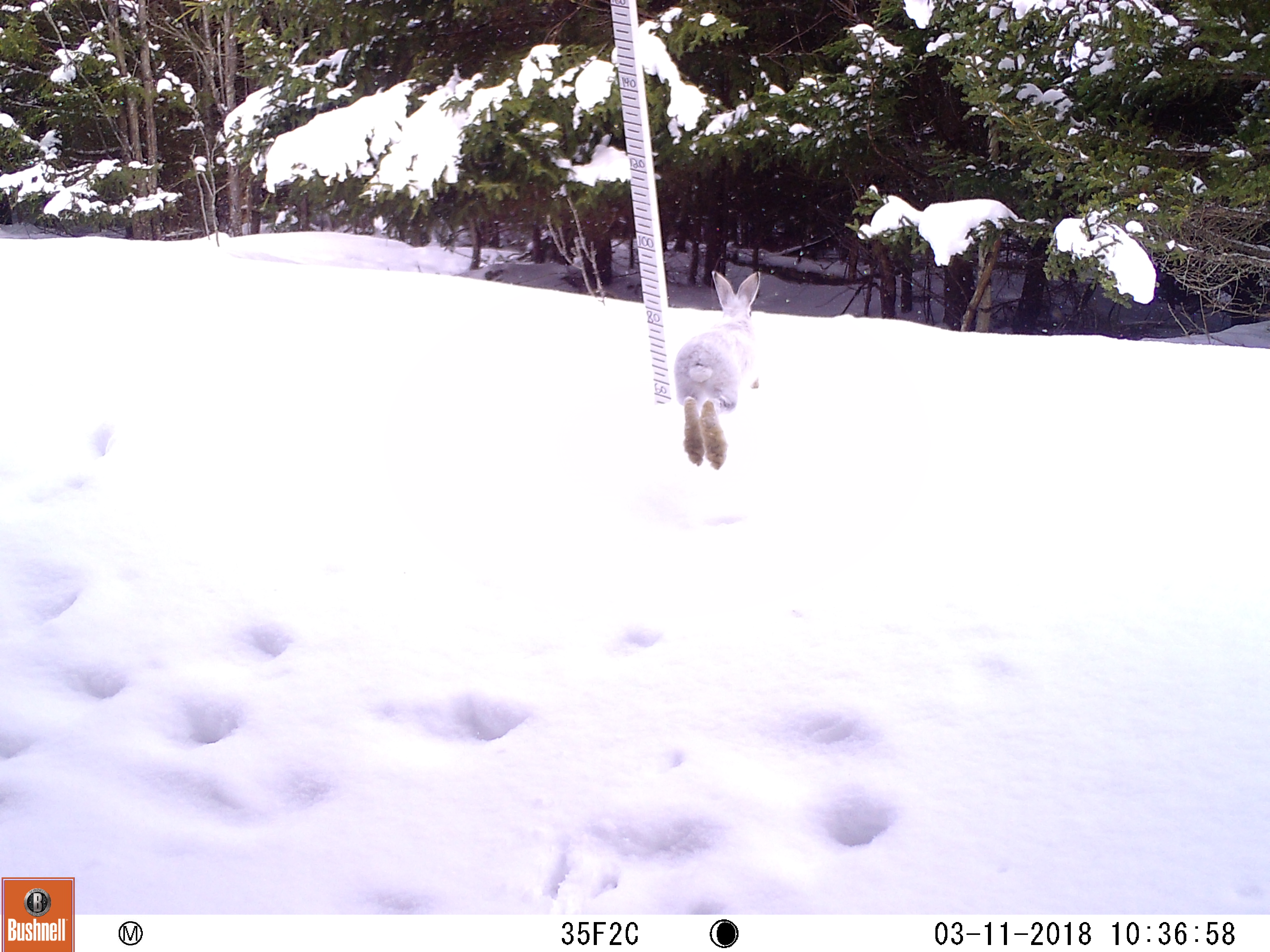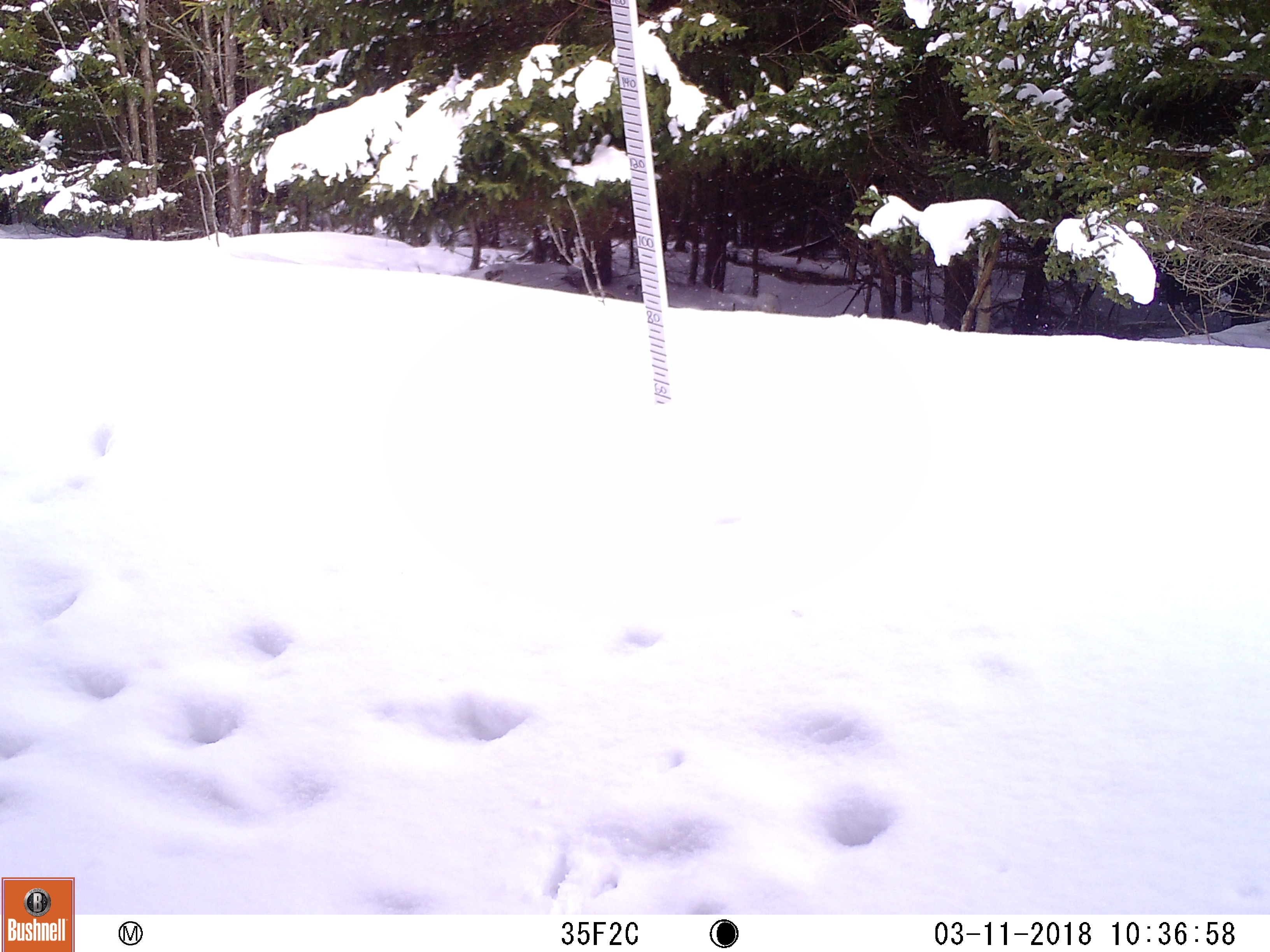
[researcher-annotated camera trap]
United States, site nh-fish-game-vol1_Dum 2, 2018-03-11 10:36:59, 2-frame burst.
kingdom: Animalia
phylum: Chordata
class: Mammalia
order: Lagomorpha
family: Leporidae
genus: Lepus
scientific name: Lepus americanus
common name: snowshoe hare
Snowshoe hare (Lepus americanus).